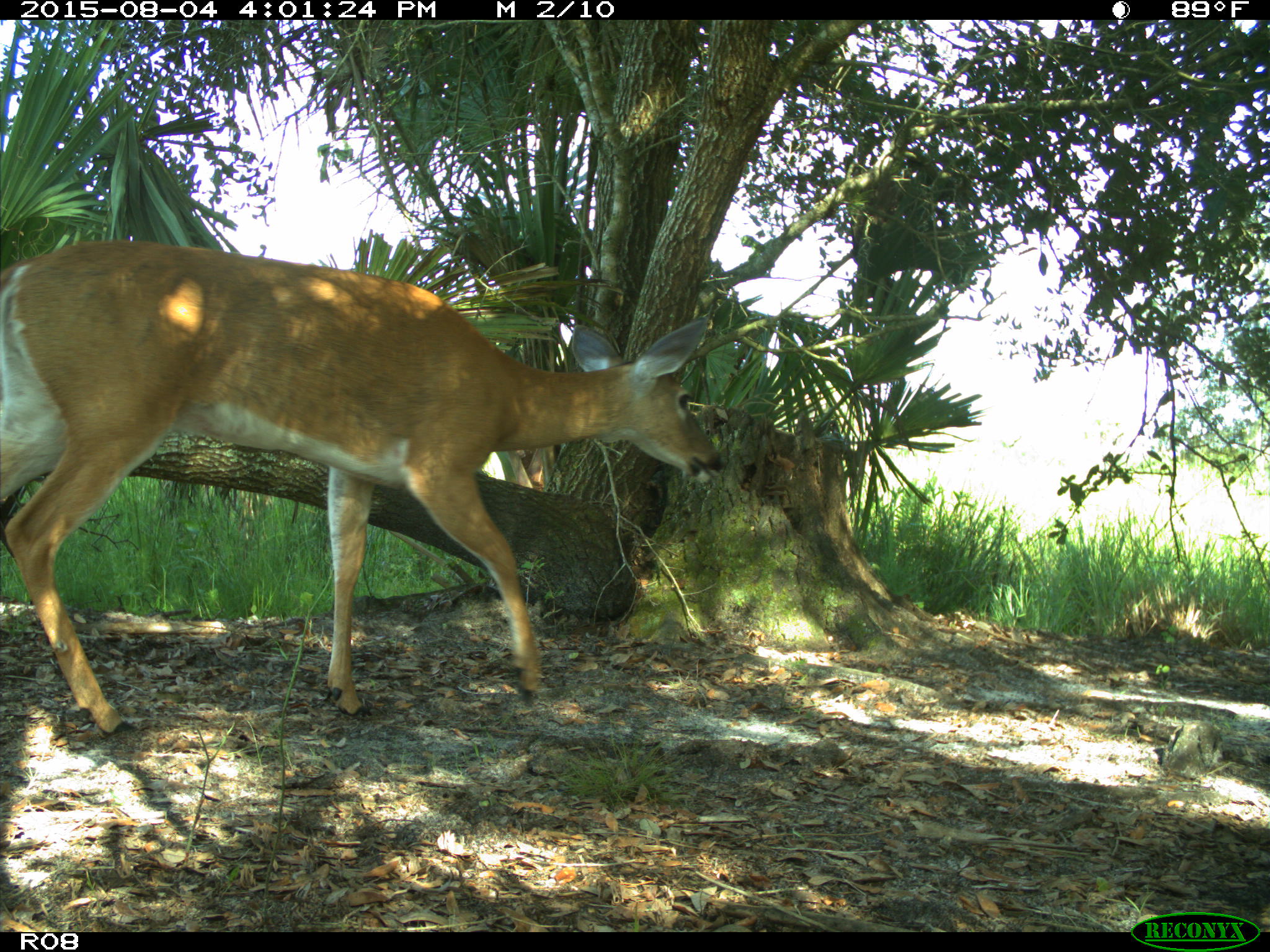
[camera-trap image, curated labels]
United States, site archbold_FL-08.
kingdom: Animalia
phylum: Chordata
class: Mammalia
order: Artiodactyla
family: Cervidae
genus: Odocoileus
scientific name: Odocoileus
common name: deer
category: unidentified deer